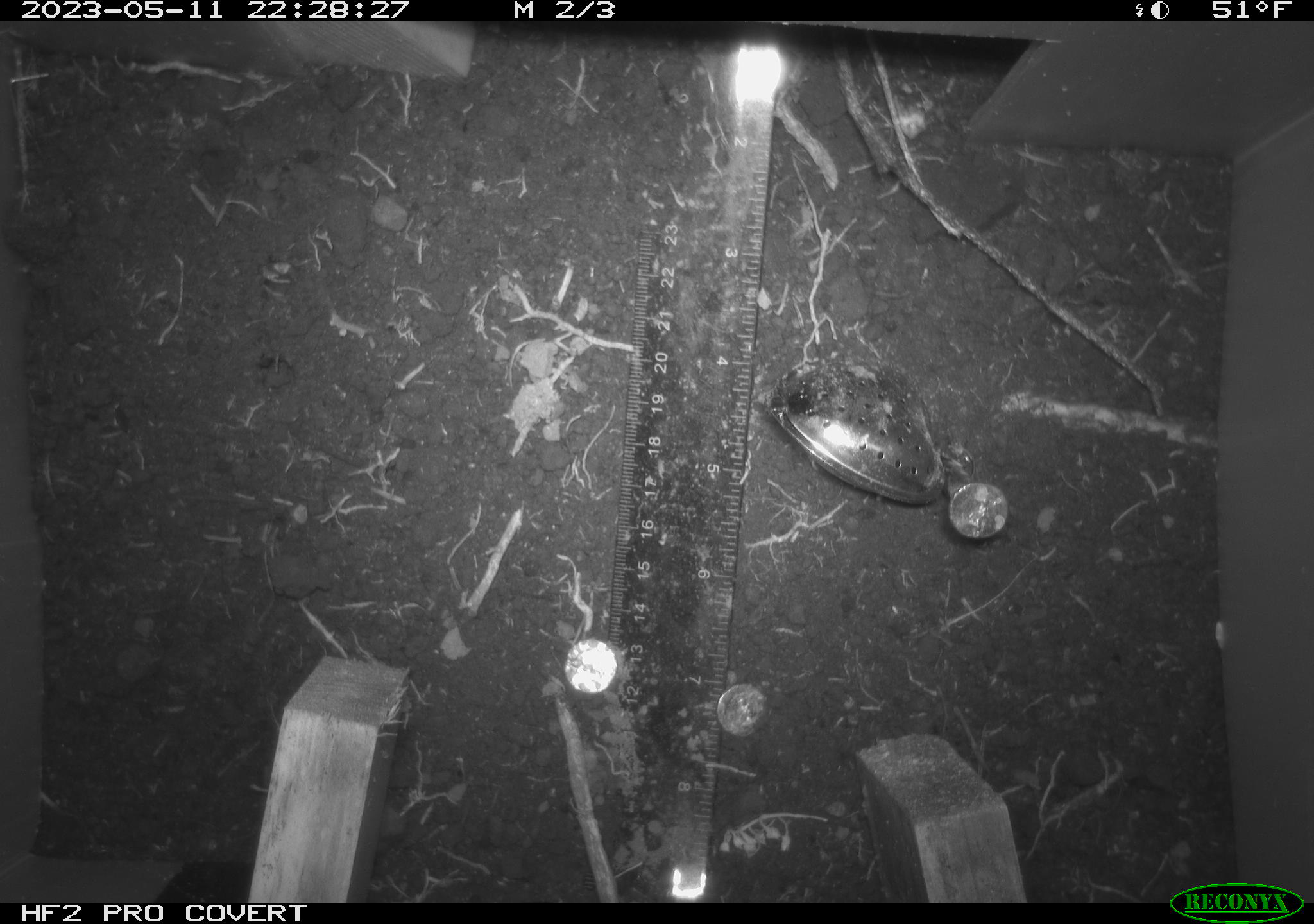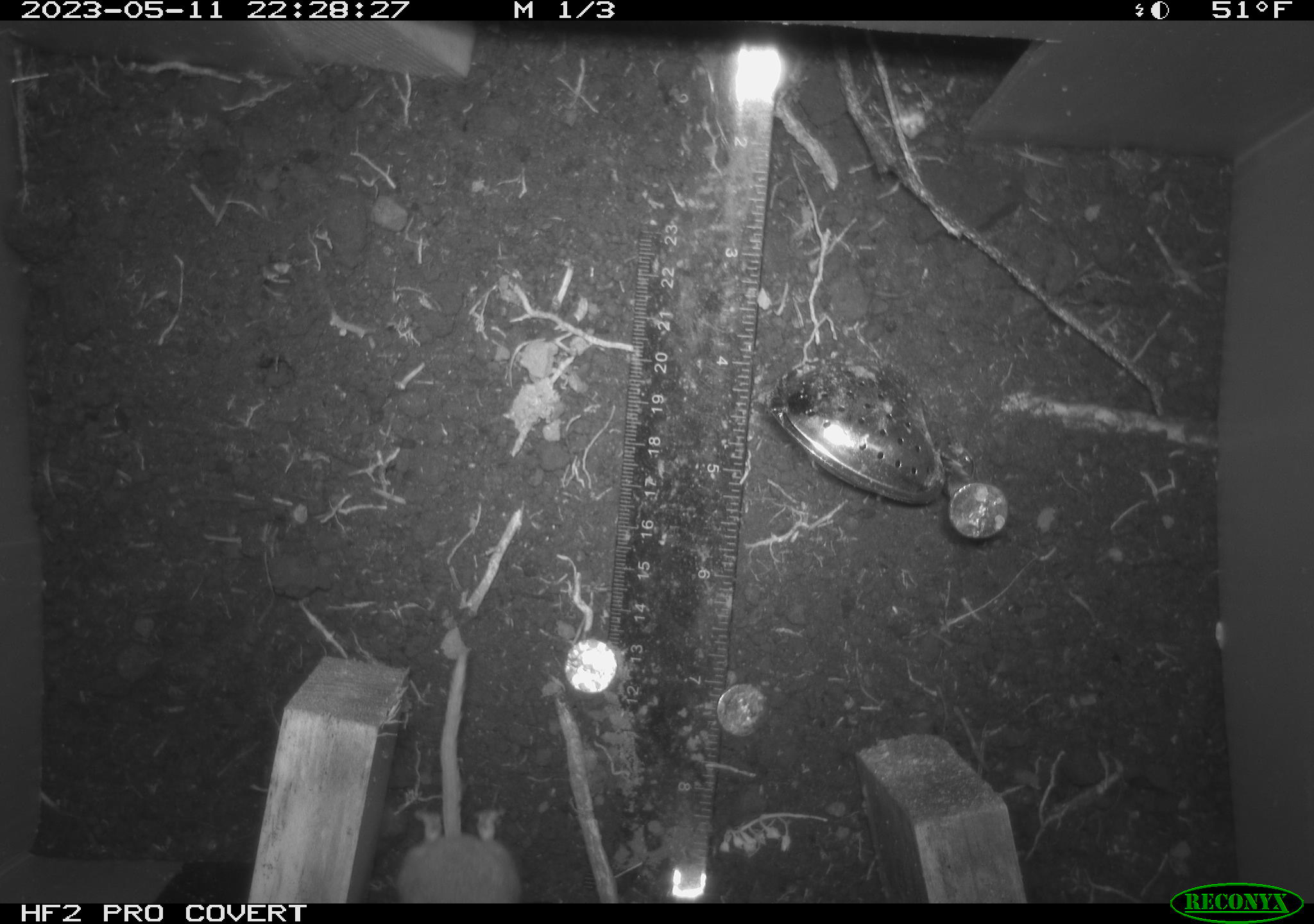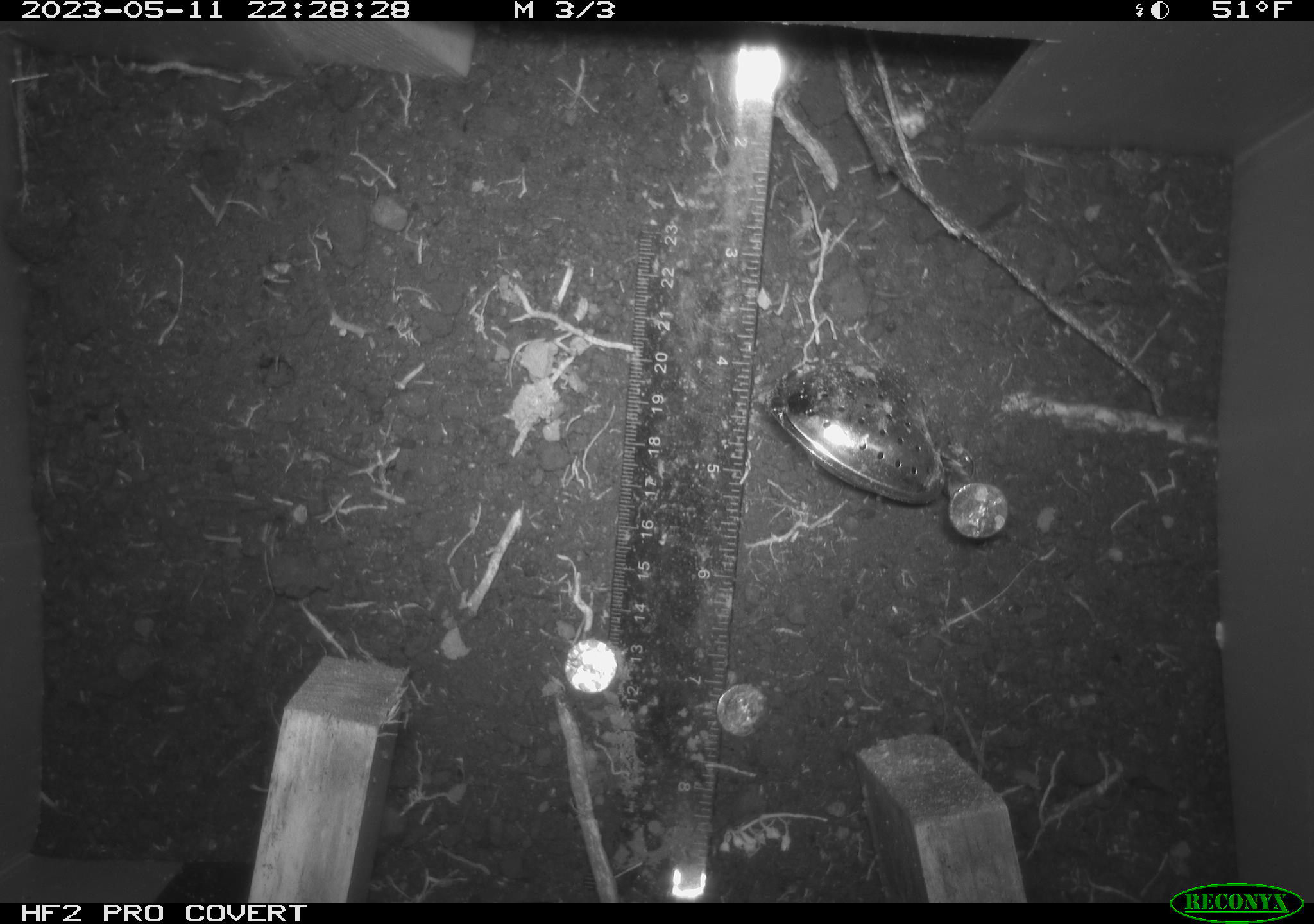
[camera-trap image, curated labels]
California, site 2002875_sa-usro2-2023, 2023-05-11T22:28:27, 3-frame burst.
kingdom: Animalia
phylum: Chordata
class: Mammalia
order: Rodentia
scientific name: Rodentia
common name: mouse species